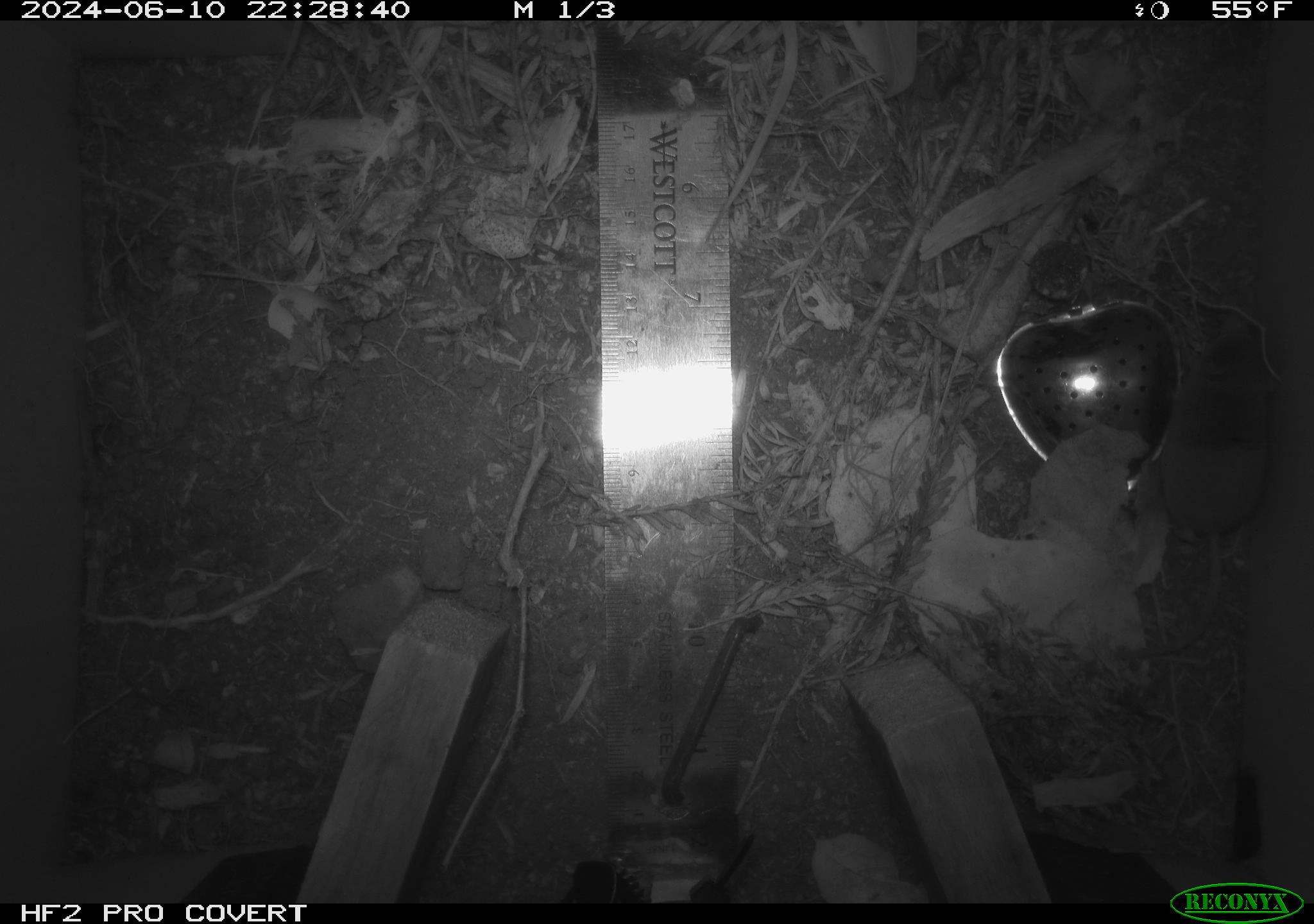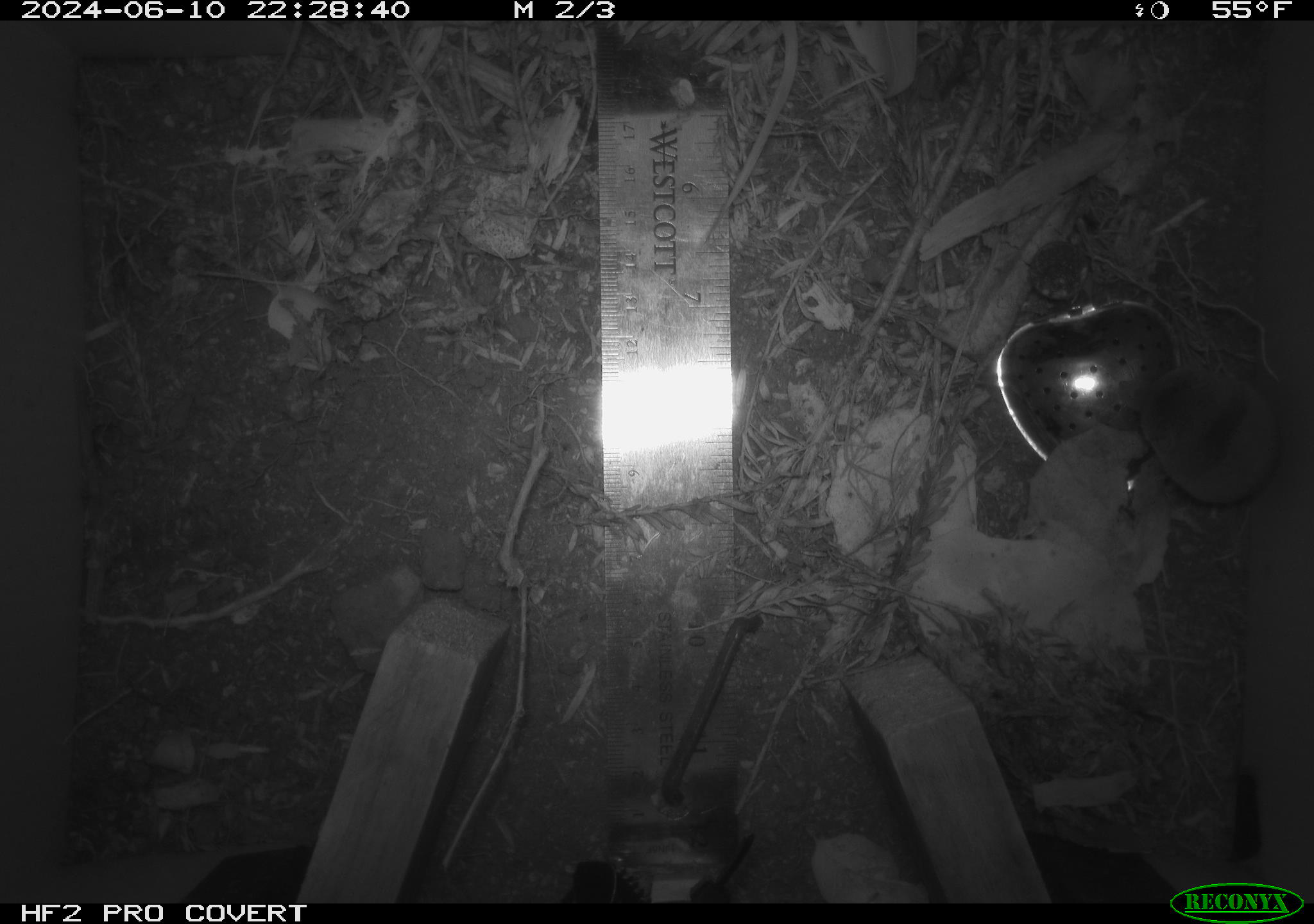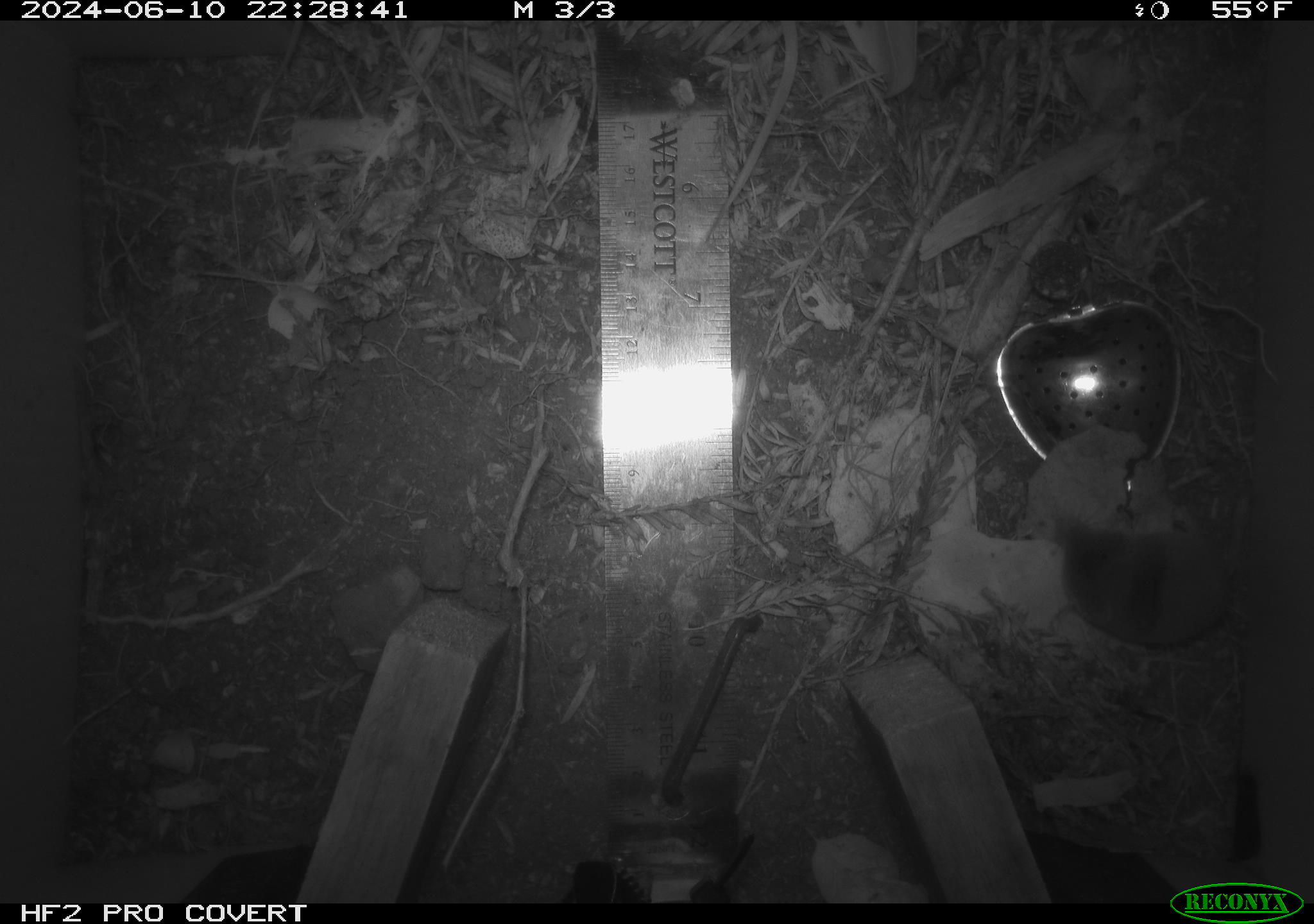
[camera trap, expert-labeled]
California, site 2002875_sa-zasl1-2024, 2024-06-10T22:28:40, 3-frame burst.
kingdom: Animalia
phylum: Chordata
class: Mammalia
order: Eulipotyphla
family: Soricidae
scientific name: Soricidae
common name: shrews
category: soricidae family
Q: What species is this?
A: Soricidae family (shrews) (Soricidae).